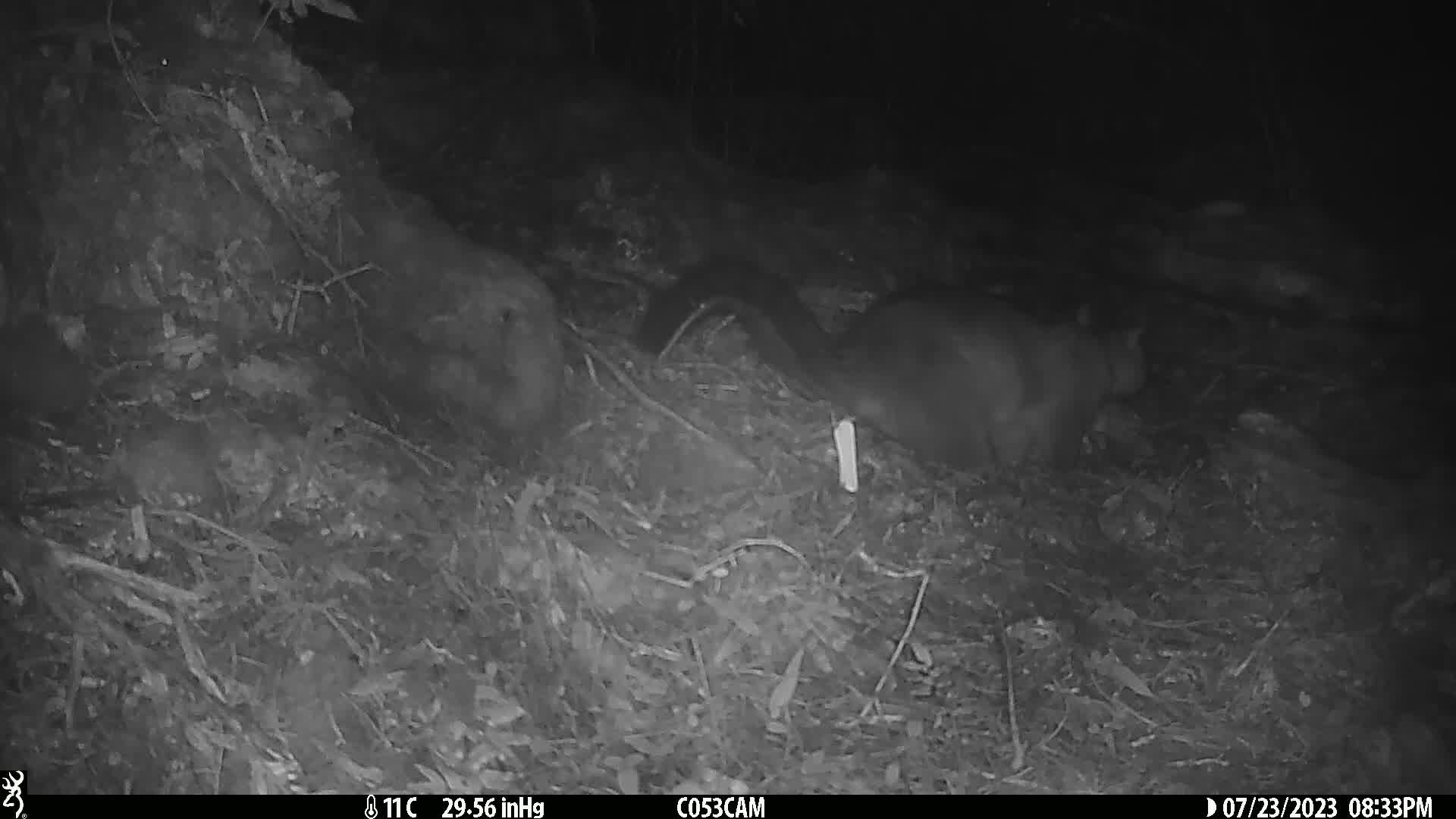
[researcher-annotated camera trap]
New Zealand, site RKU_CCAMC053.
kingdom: Animalia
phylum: Chordata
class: Mammalia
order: Diprotodontia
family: Phalangeridae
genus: Trichosurus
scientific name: Trichosurus vulpecula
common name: common brushtail possum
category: possum